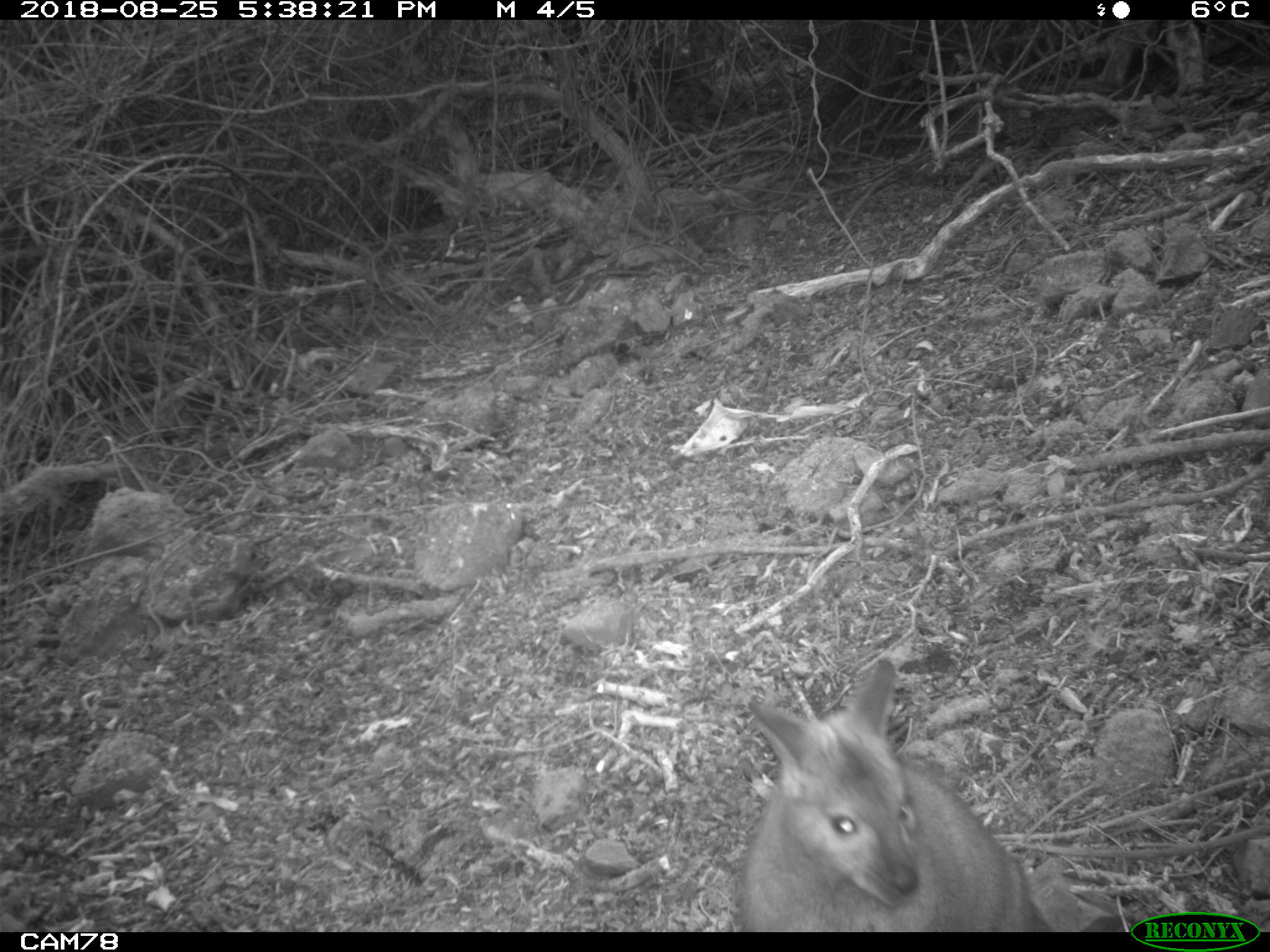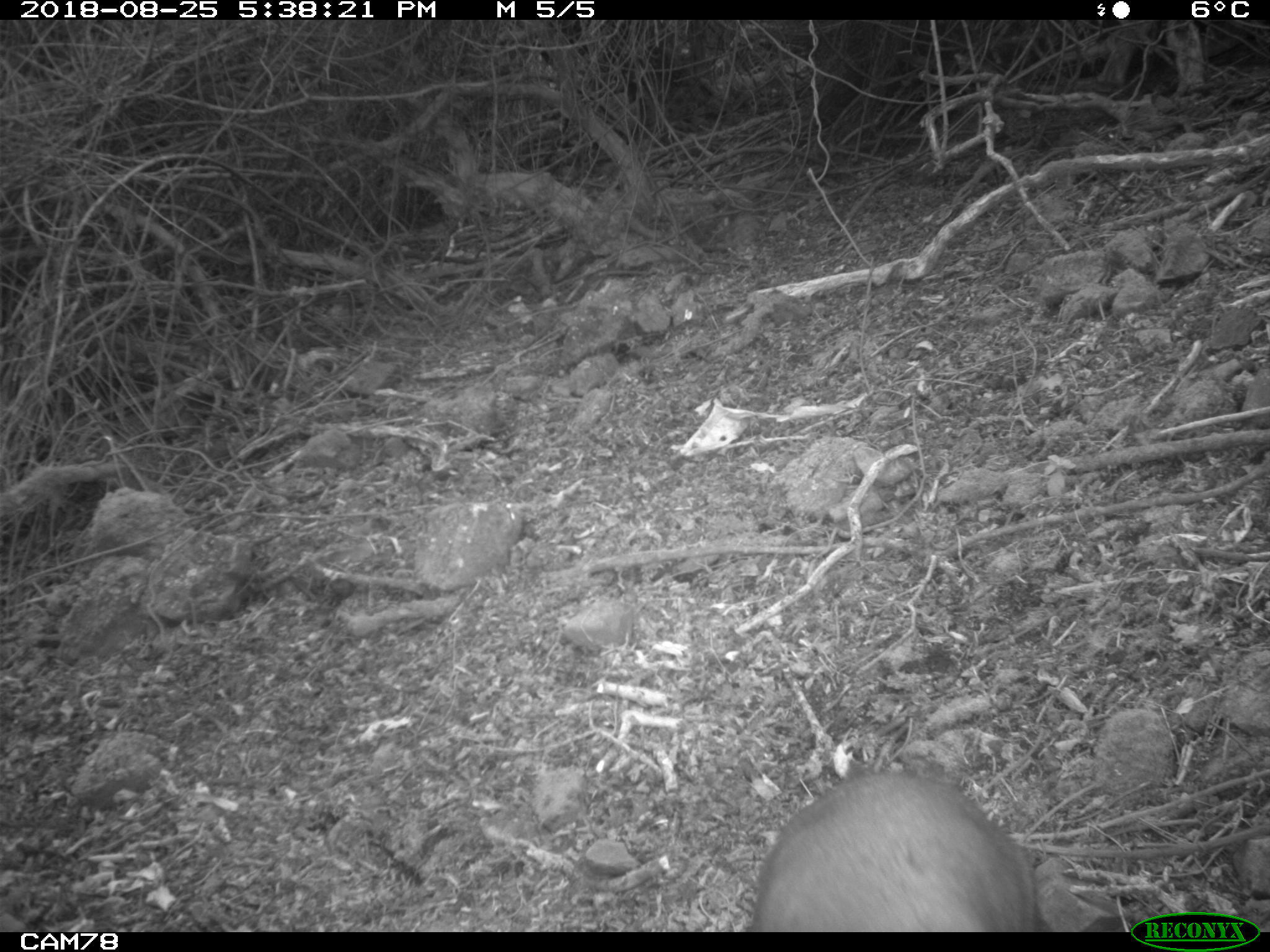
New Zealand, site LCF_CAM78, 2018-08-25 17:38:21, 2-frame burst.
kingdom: Animalia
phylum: Chordata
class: Mammalia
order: Diprotodontia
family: Macropodidae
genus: Notamacropus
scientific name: Notamacropus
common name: wallaby